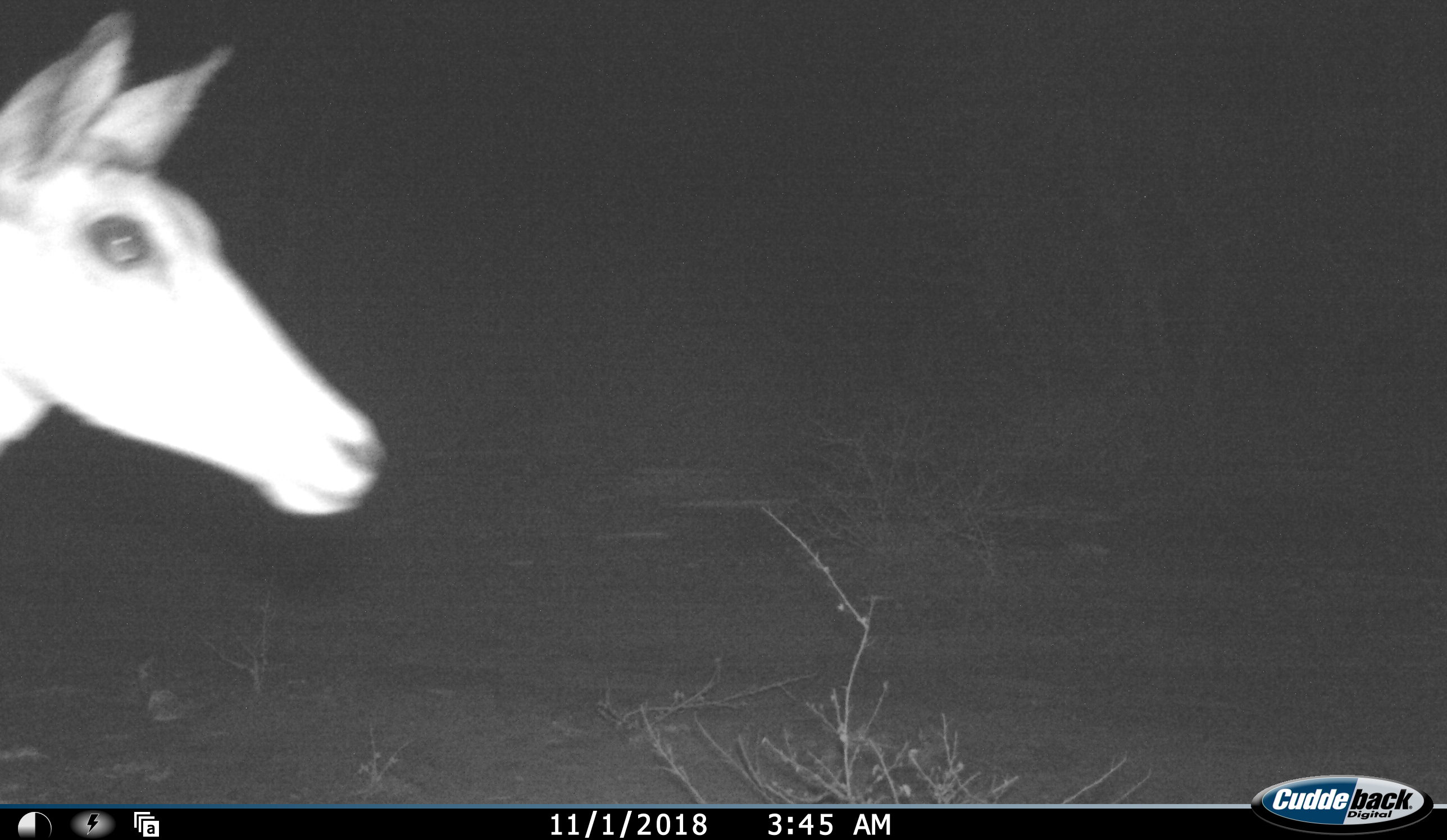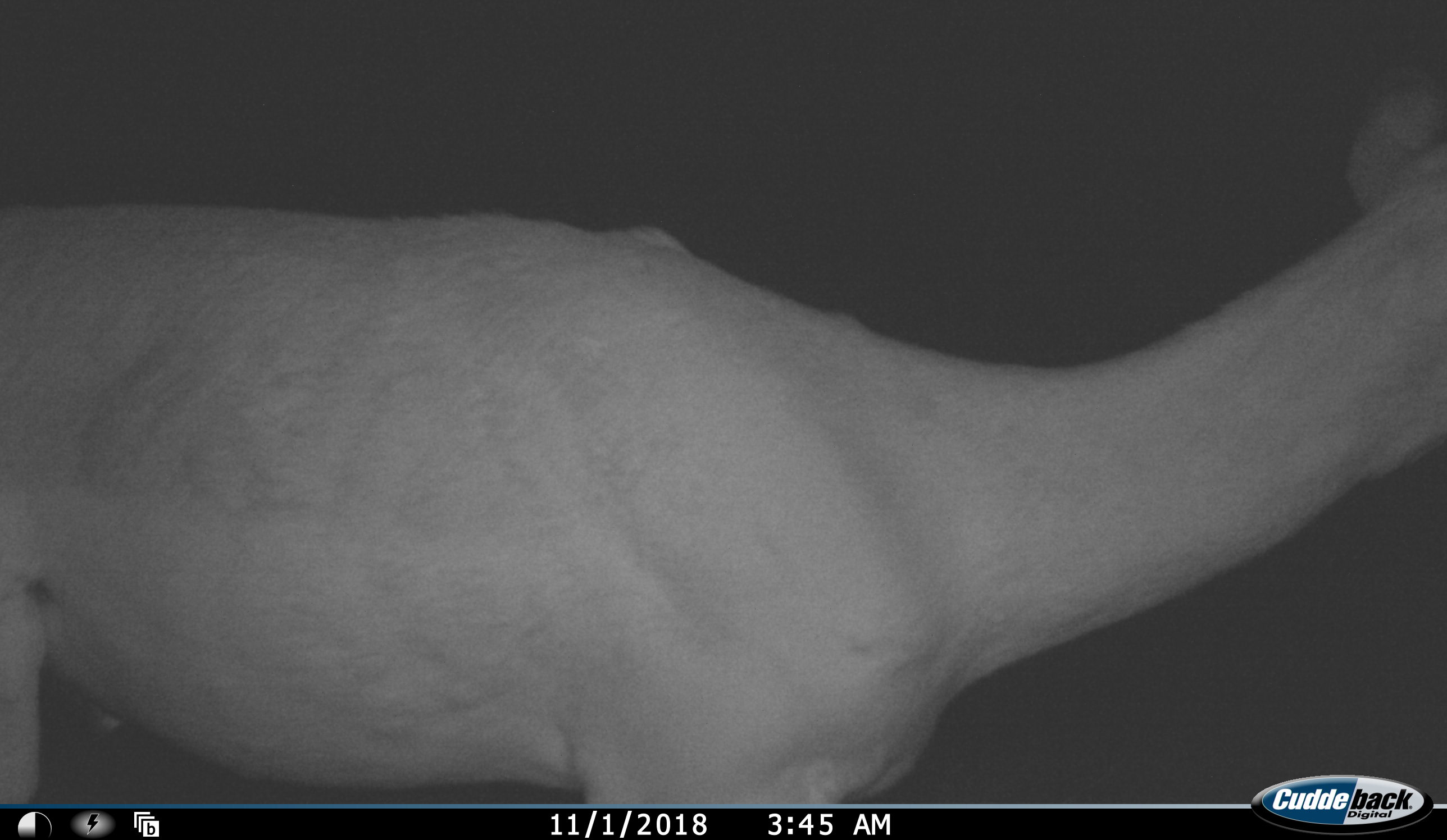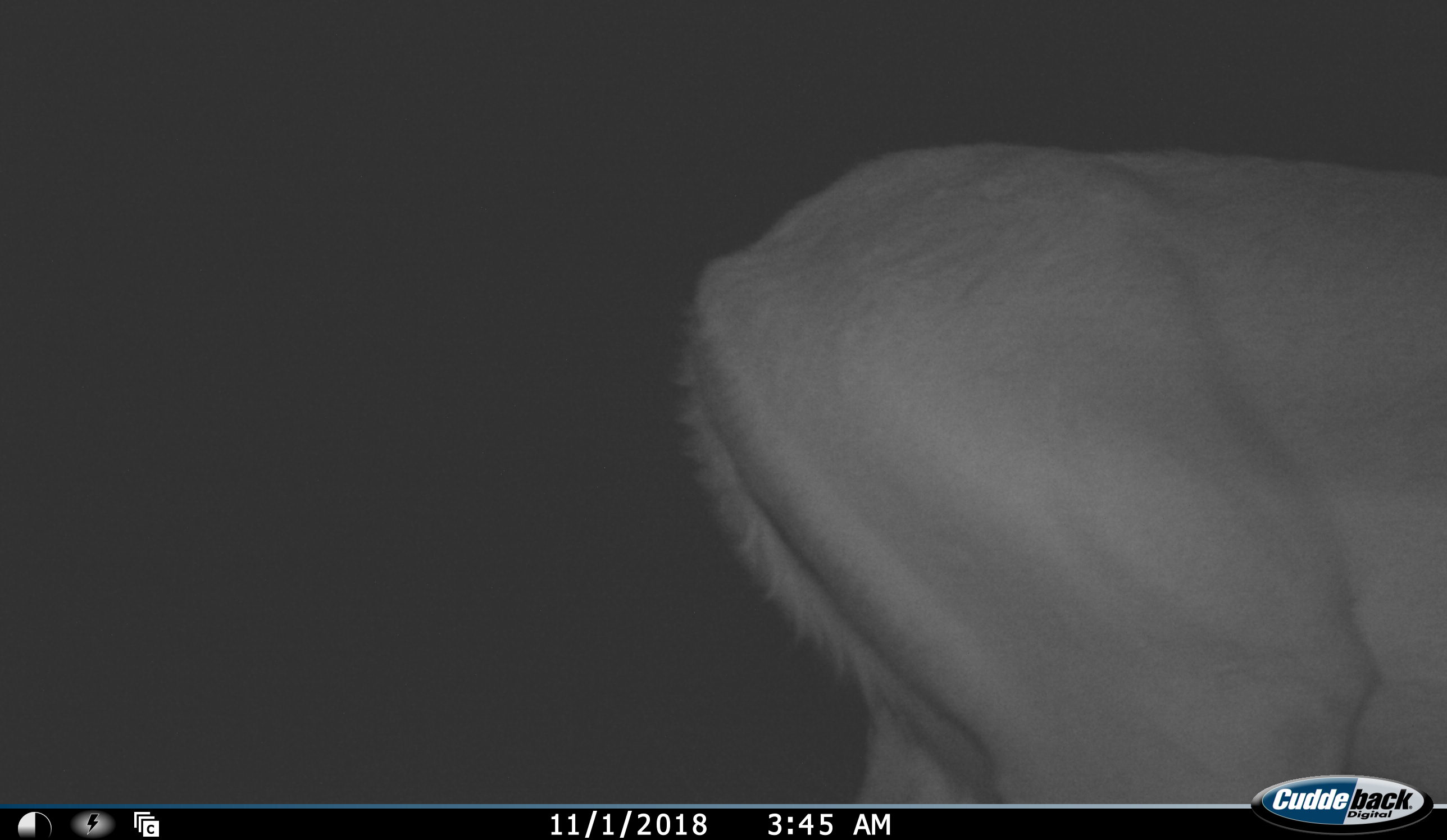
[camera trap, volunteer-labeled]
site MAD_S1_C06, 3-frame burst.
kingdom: Animalia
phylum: Chordata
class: Mammalia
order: Artiodactyla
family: Bovidae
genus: Aepyceros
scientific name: Aepyceros melampus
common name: impala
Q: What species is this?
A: Impala (Aepyceros melampus).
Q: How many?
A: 1.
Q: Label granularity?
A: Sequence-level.